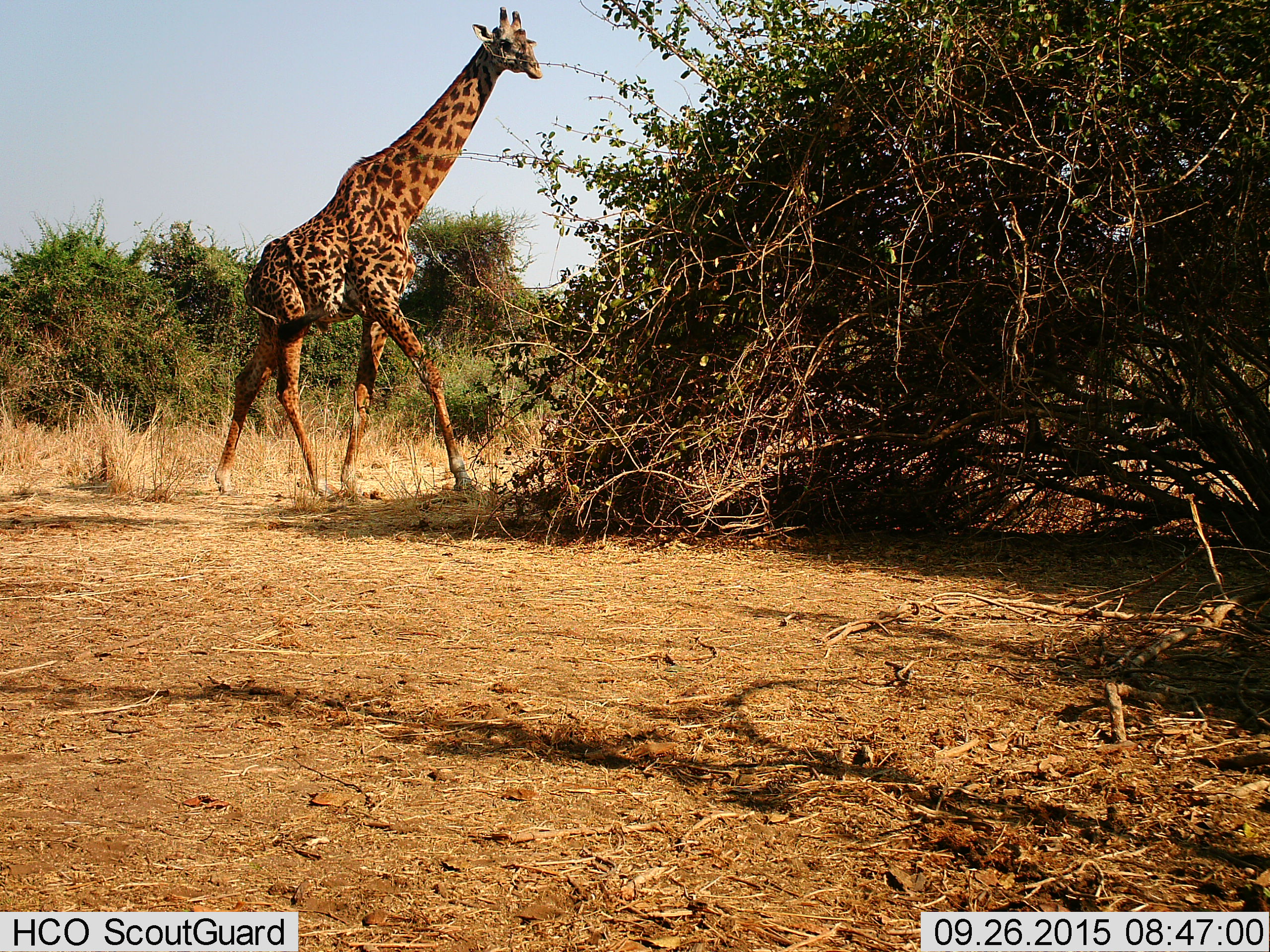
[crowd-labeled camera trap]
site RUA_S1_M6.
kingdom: Animalia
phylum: Chordata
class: Mammalia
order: Artiodactyla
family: Giraffidae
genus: Giraffa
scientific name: Giraffa camelopardalis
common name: giraffe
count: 1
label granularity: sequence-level